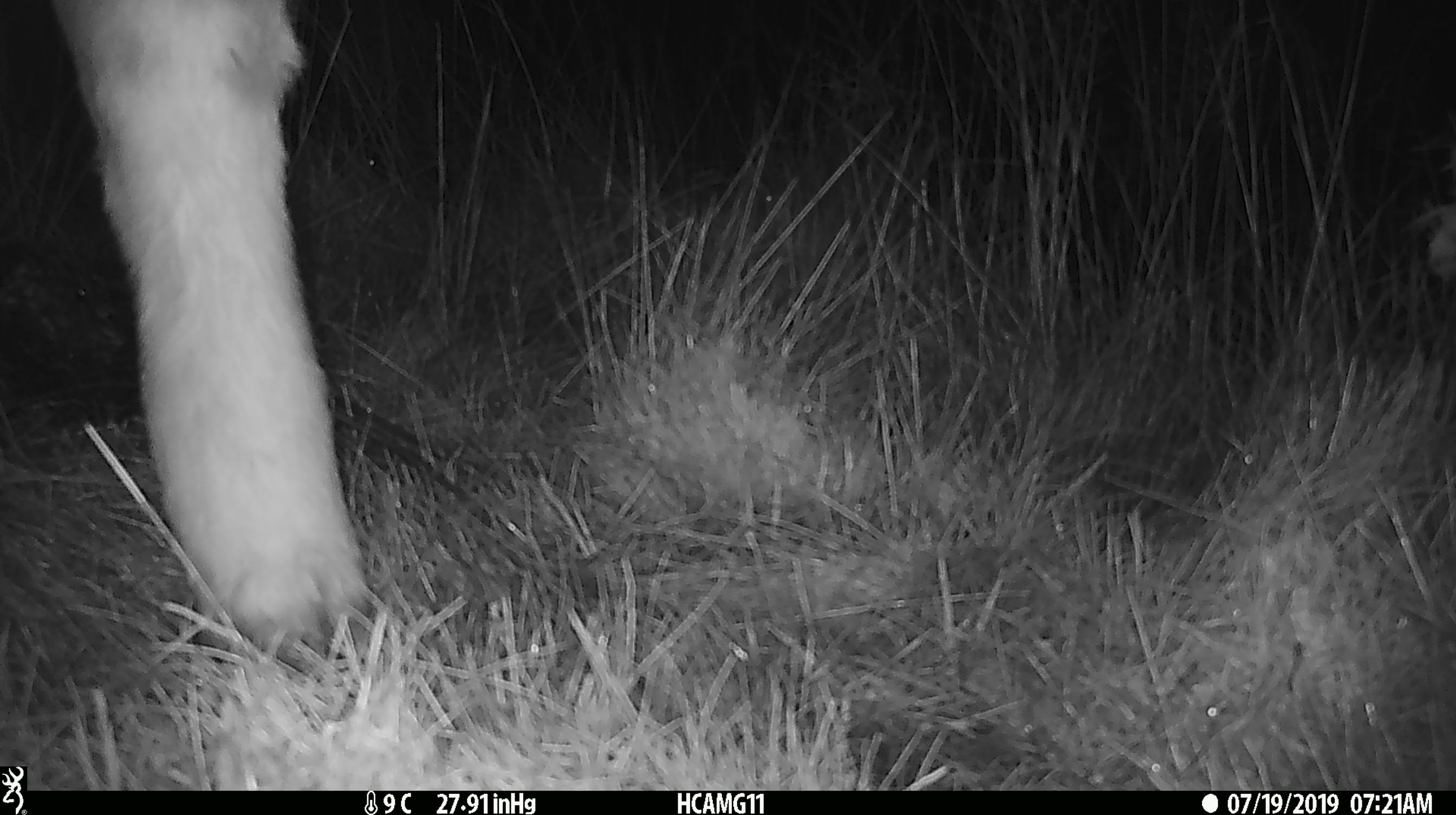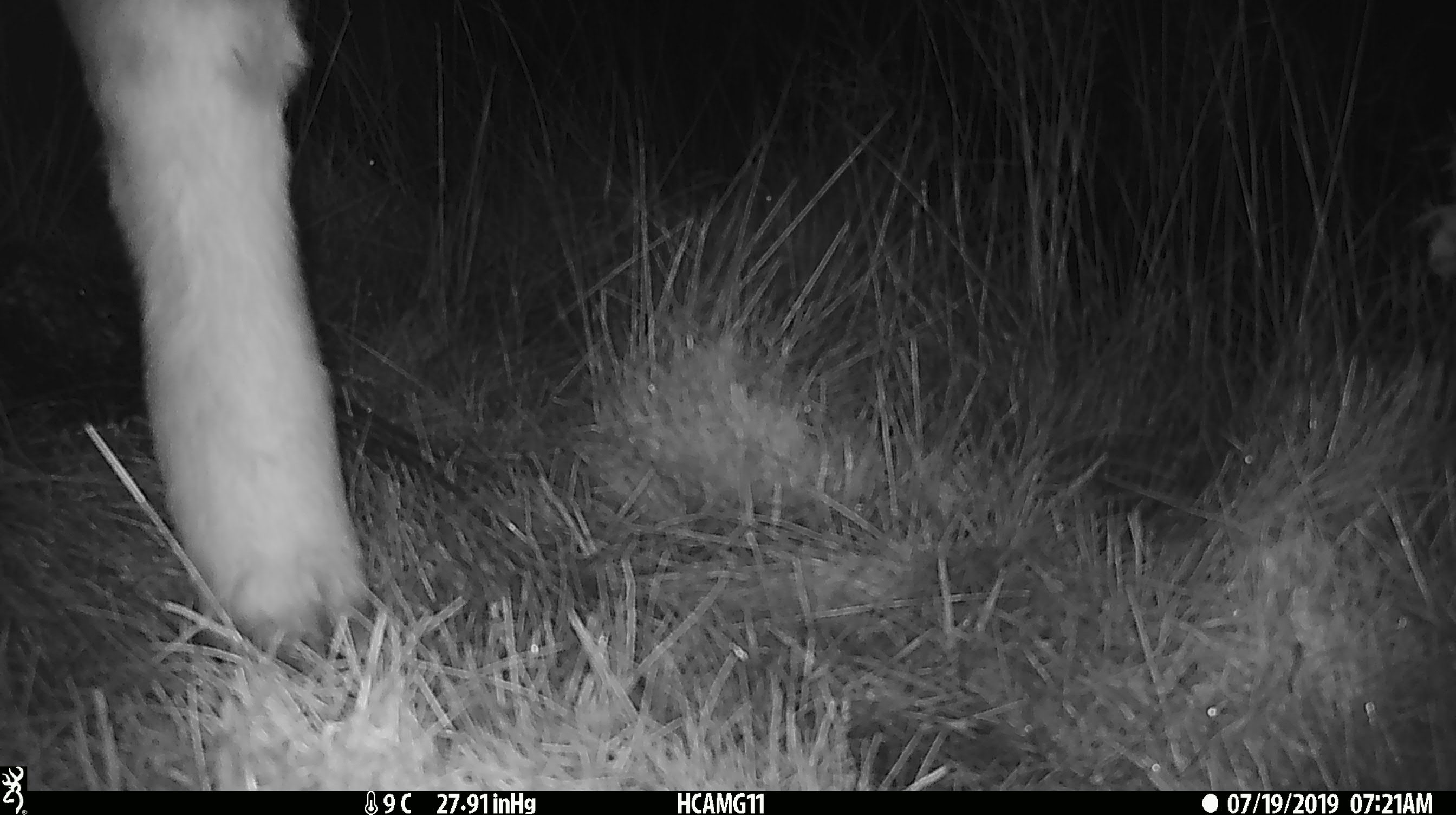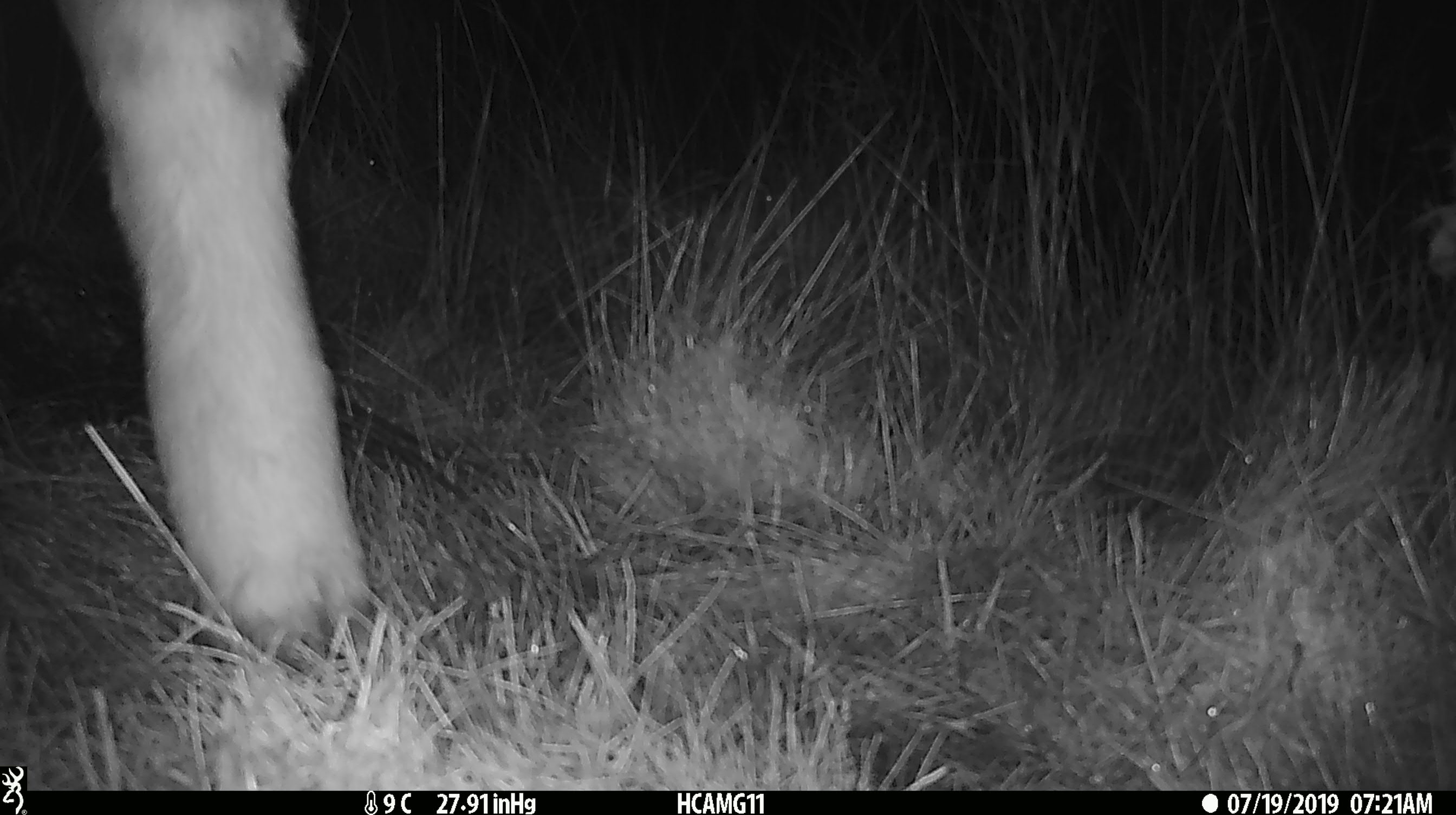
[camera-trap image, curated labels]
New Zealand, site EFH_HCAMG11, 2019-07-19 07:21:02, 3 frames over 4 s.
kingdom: Animalia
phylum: Chordata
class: Mammalia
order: Artiodactyla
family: Bovidae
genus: Bos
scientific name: Bos taurus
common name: domestic cow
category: cow